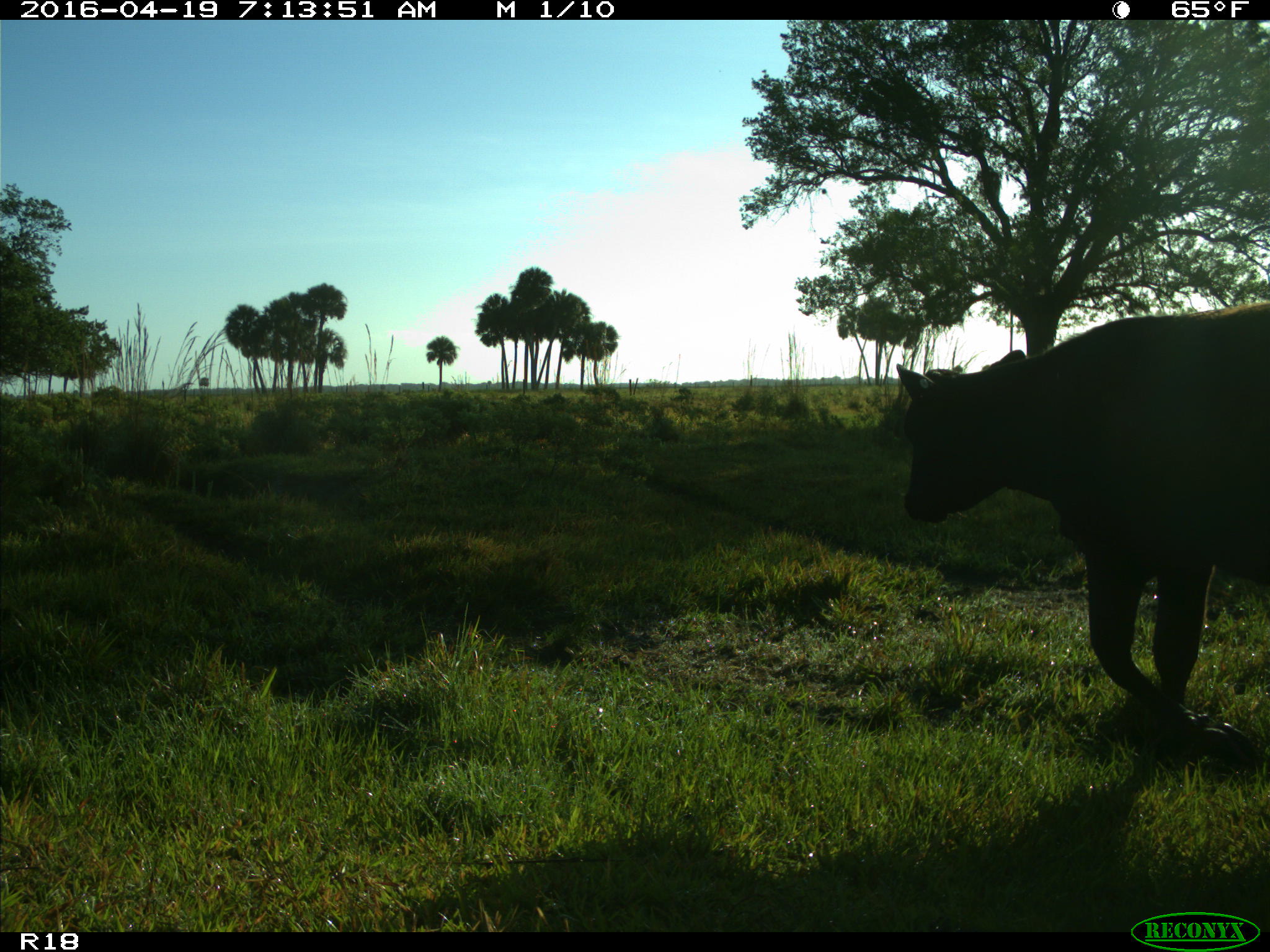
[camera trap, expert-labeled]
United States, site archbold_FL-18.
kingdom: Animalia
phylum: Chordata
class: Mammalia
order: Artiodactyla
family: Bovidae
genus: Bos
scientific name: Bos taurus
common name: domestic cow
Bos taurus (domestic cow).